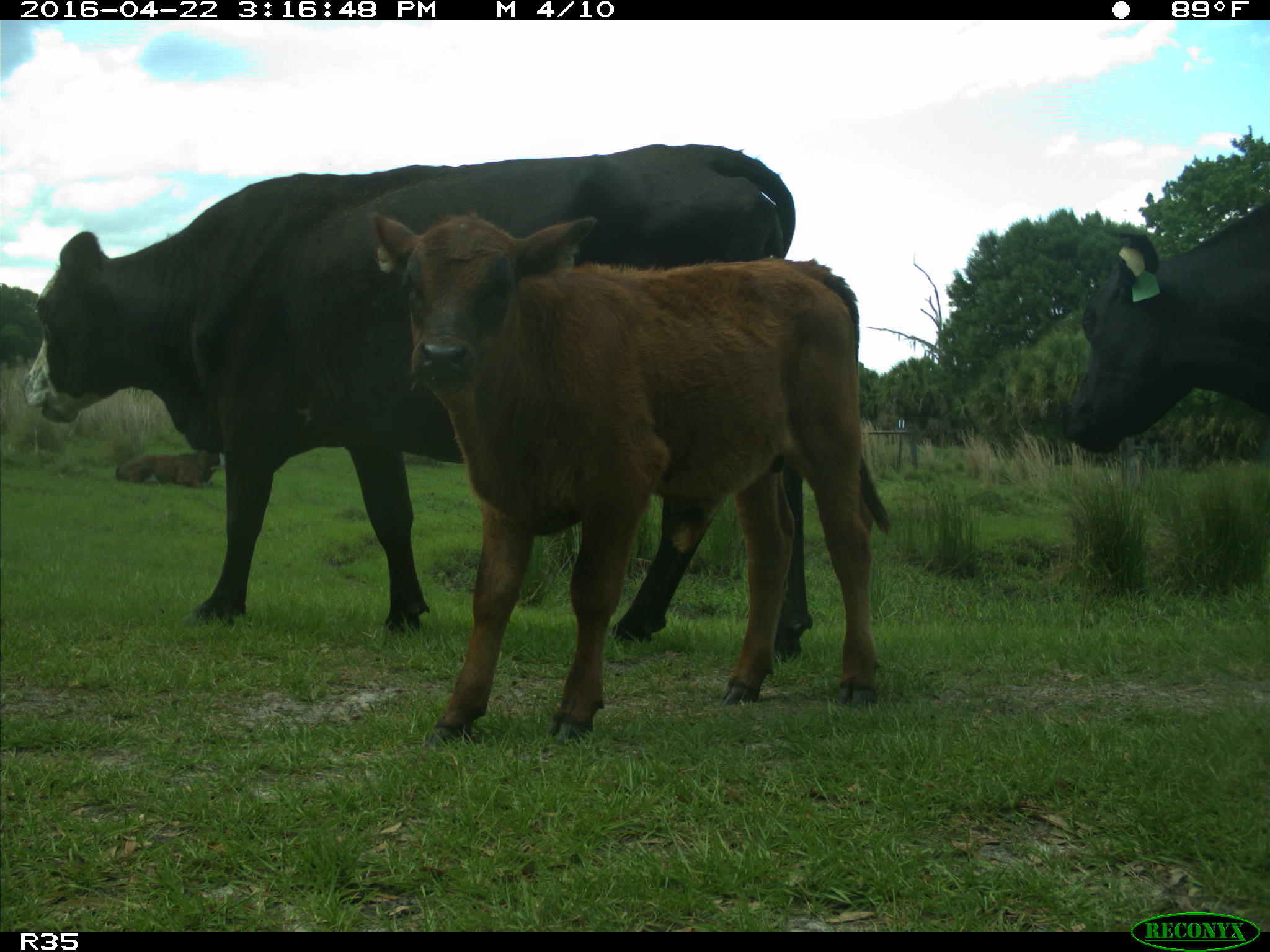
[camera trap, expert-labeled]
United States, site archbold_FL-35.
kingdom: Animalia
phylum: Chordata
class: Mammalia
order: Artiodactyla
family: Bovidae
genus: Bos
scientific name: Bos taurus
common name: domestic cow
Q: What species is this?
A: Bos taurus (domestic cow).